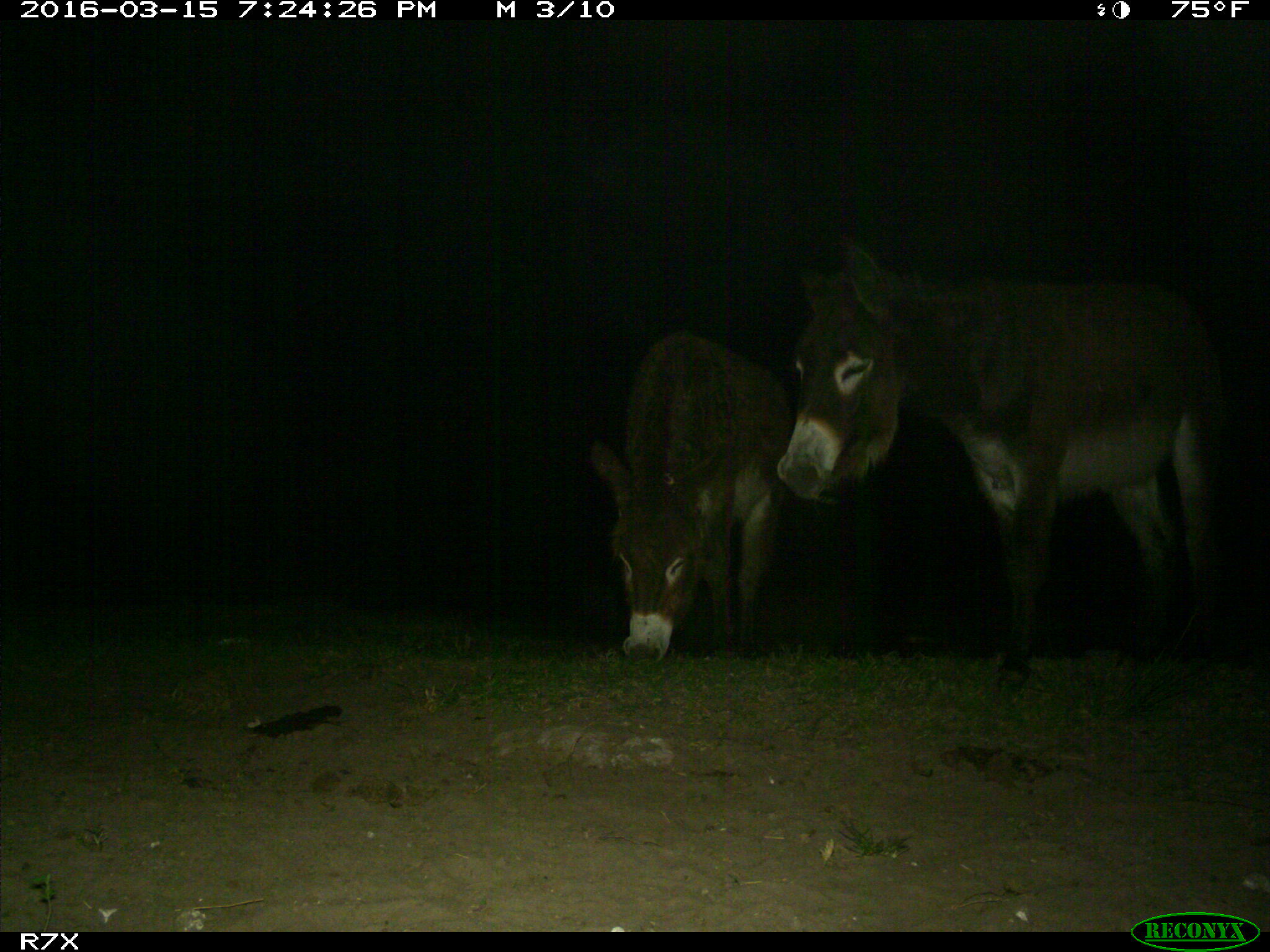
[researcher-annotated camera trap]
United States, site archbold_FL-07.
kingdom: Animalia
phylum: Chordata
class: Mammalia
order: Perissodactyla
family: Equidae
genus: Equus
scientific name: Equus africanus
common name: african wild ass